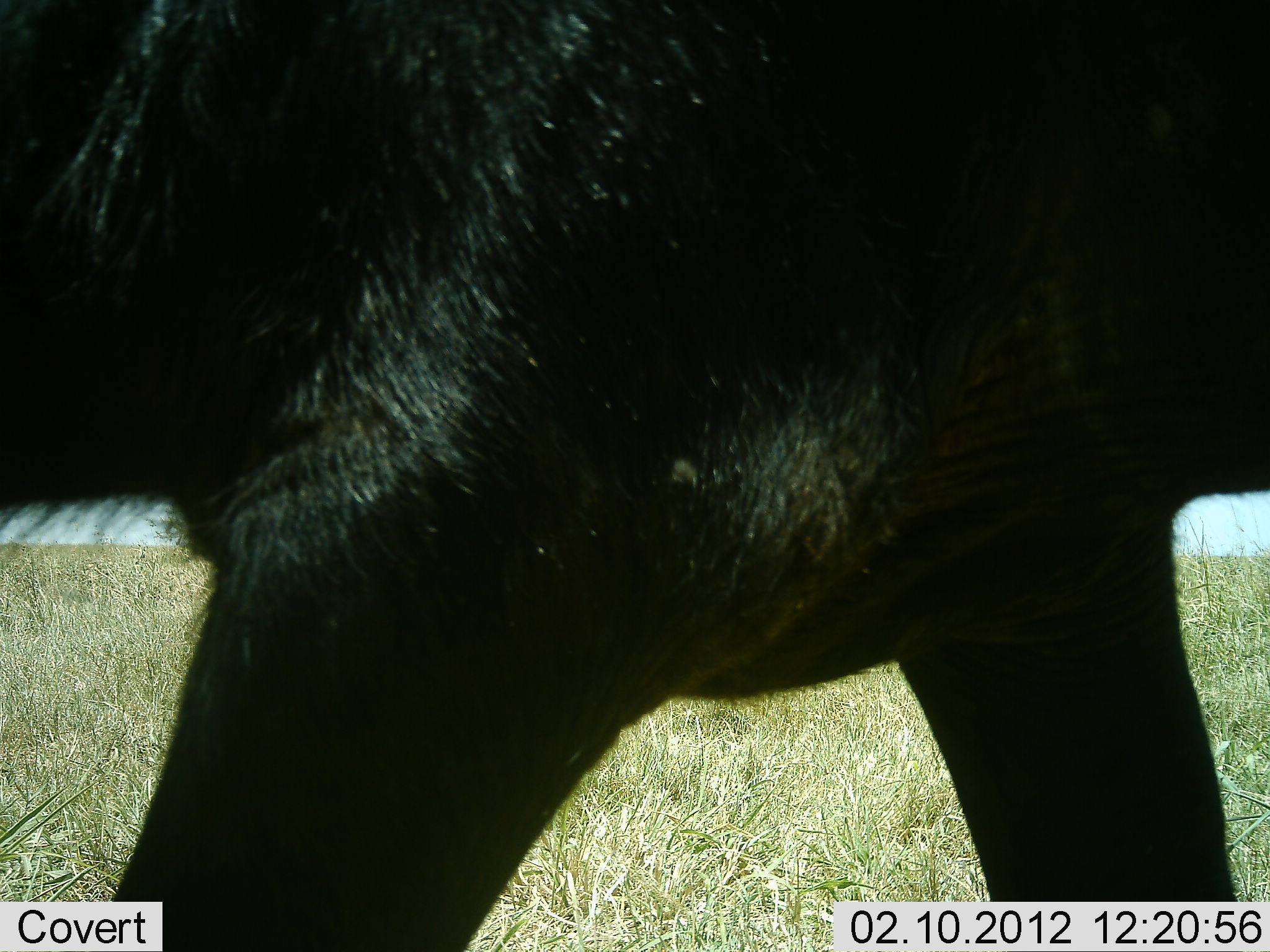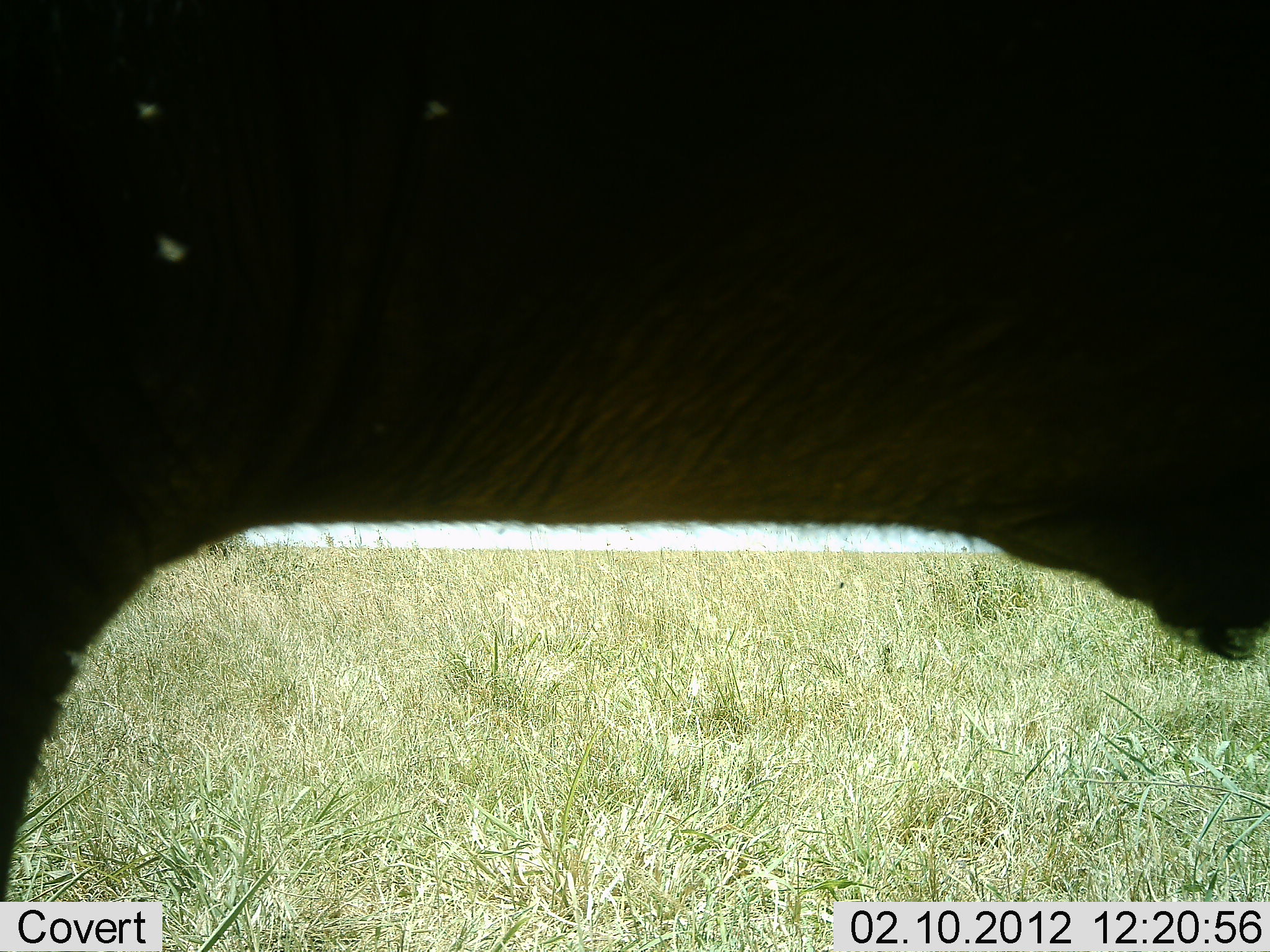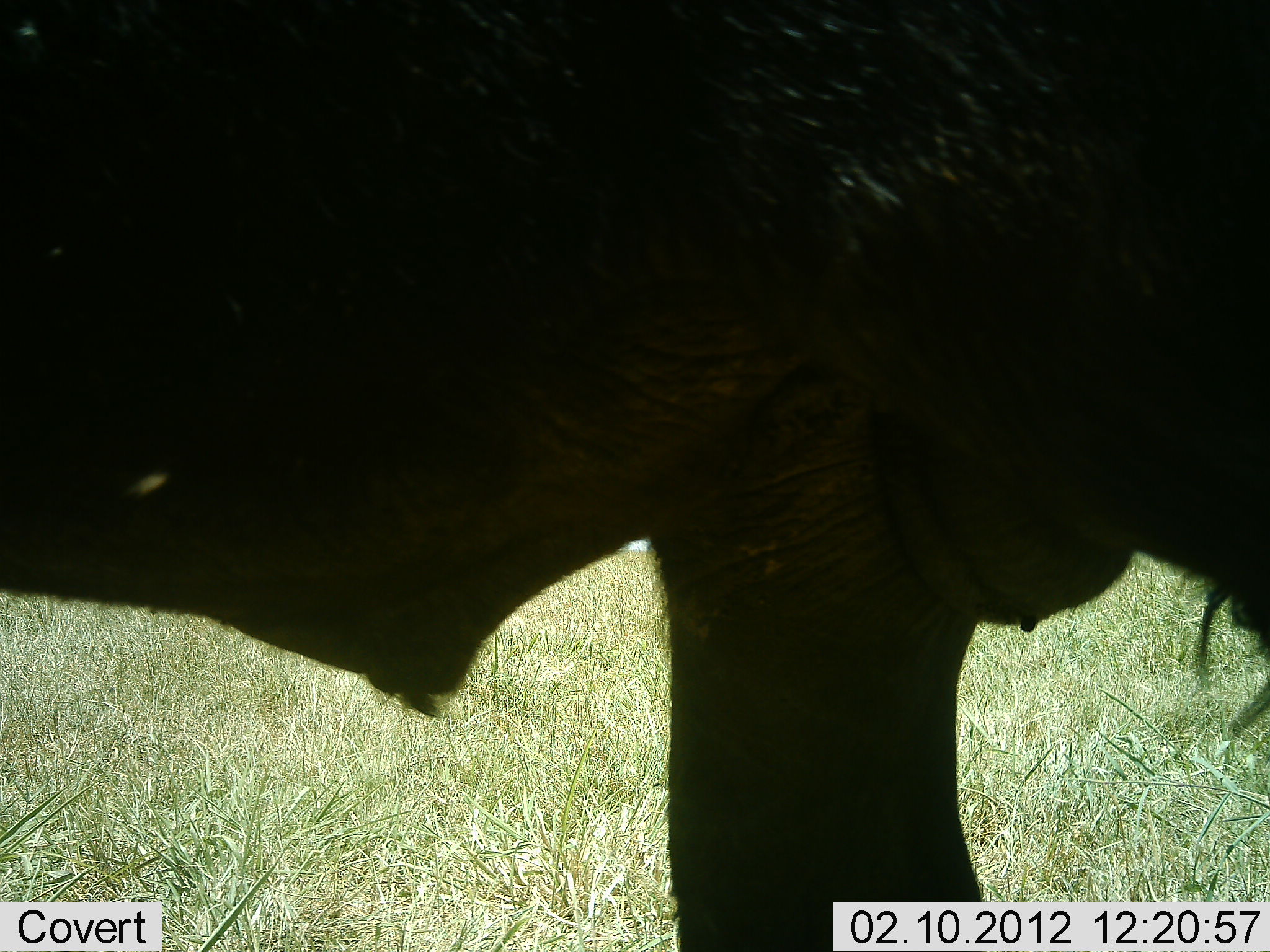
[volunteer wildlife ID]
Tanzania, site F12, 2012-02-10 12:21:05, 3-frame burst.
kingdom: Animalia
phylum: Chordata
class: Mammalia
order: Artiodactyla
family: Bovidae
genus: Syncerus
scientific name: Syncerus caffer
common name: cape buffalo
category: buffalo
Buffalo (cape buffalo) (Syncerus caffer), count 1. Behavior (volunteer vote fractions): standing 0%, resting 0%, moving 100%, interacting 0%. Young present (vote fraction): 0%. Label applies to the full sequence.